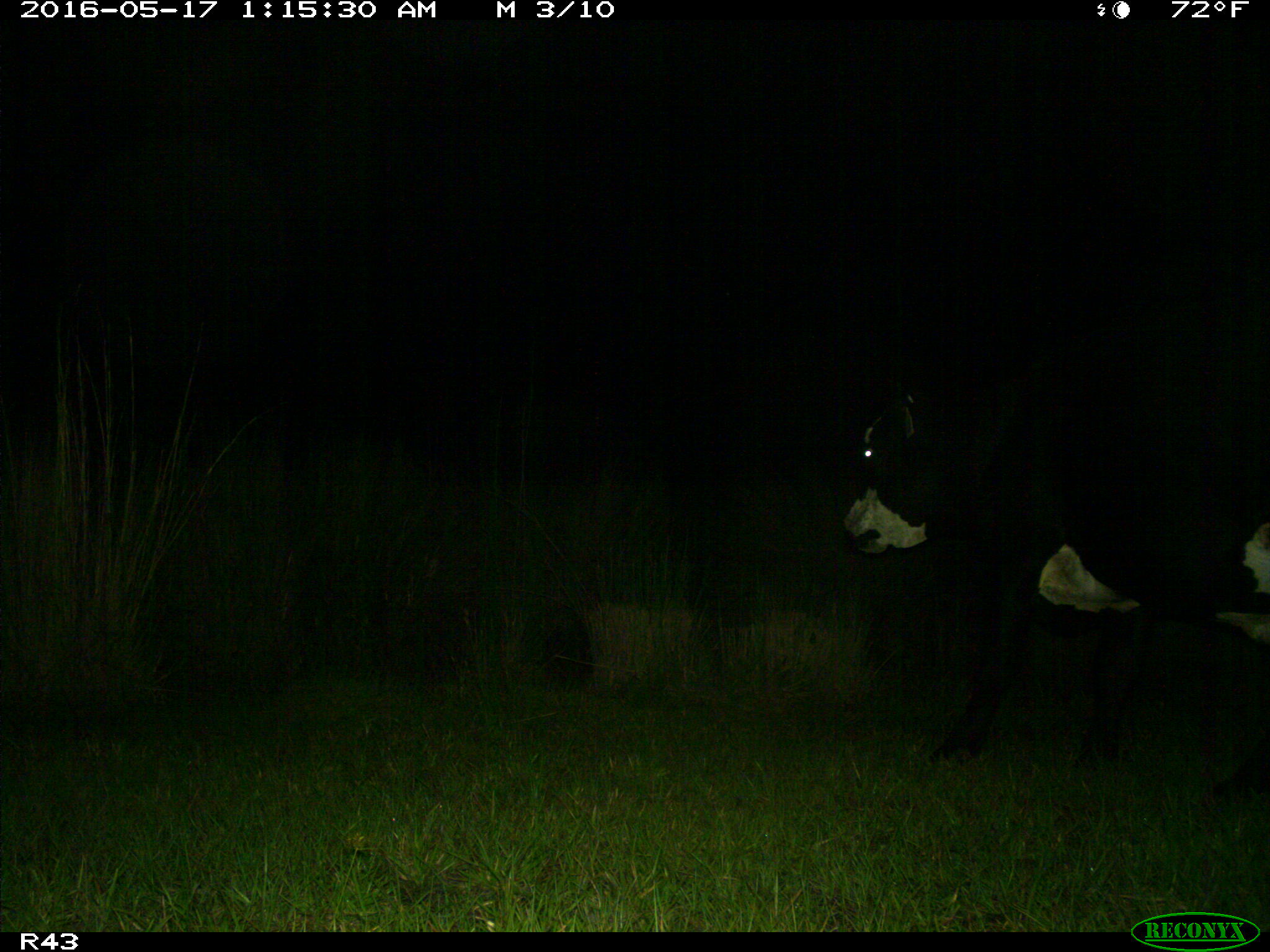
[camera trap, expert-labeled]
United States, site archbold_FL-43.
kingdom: Animalia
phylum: Chordata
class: Mammalia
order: Artiodactyla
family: Bovidae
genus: Bos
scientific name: Bos taurus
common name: domestic cow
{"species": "Bos taurus (domestic cow)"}